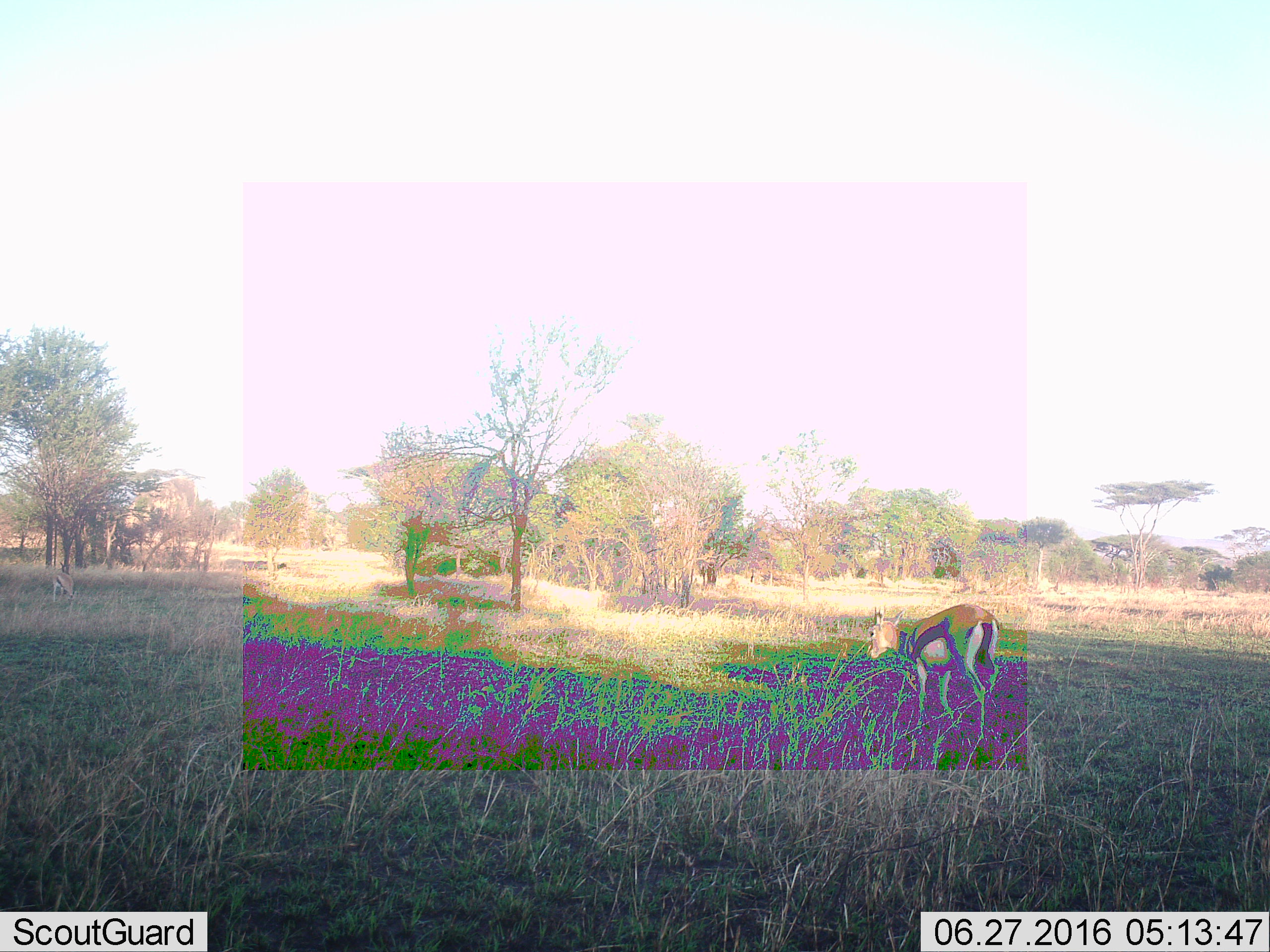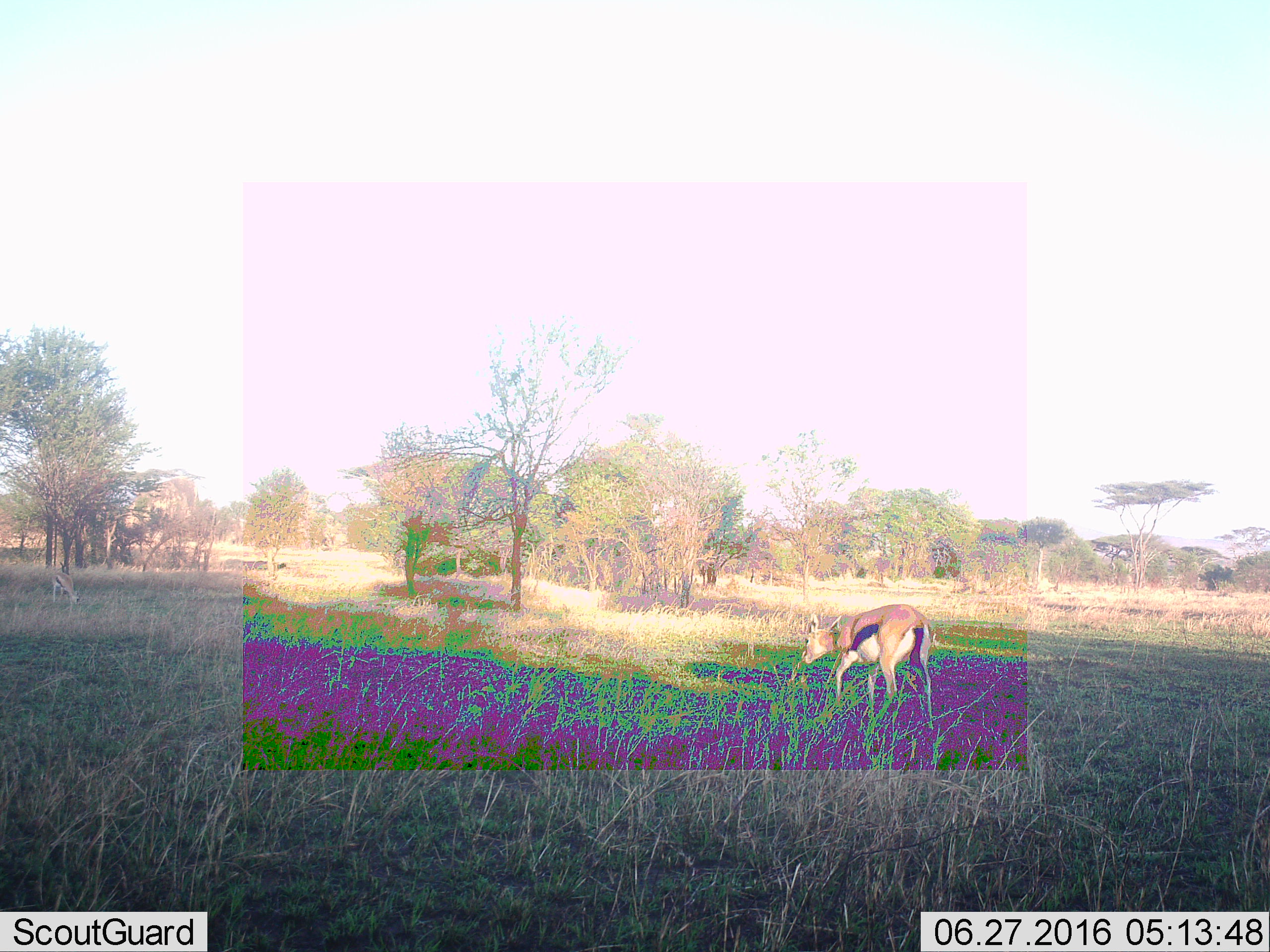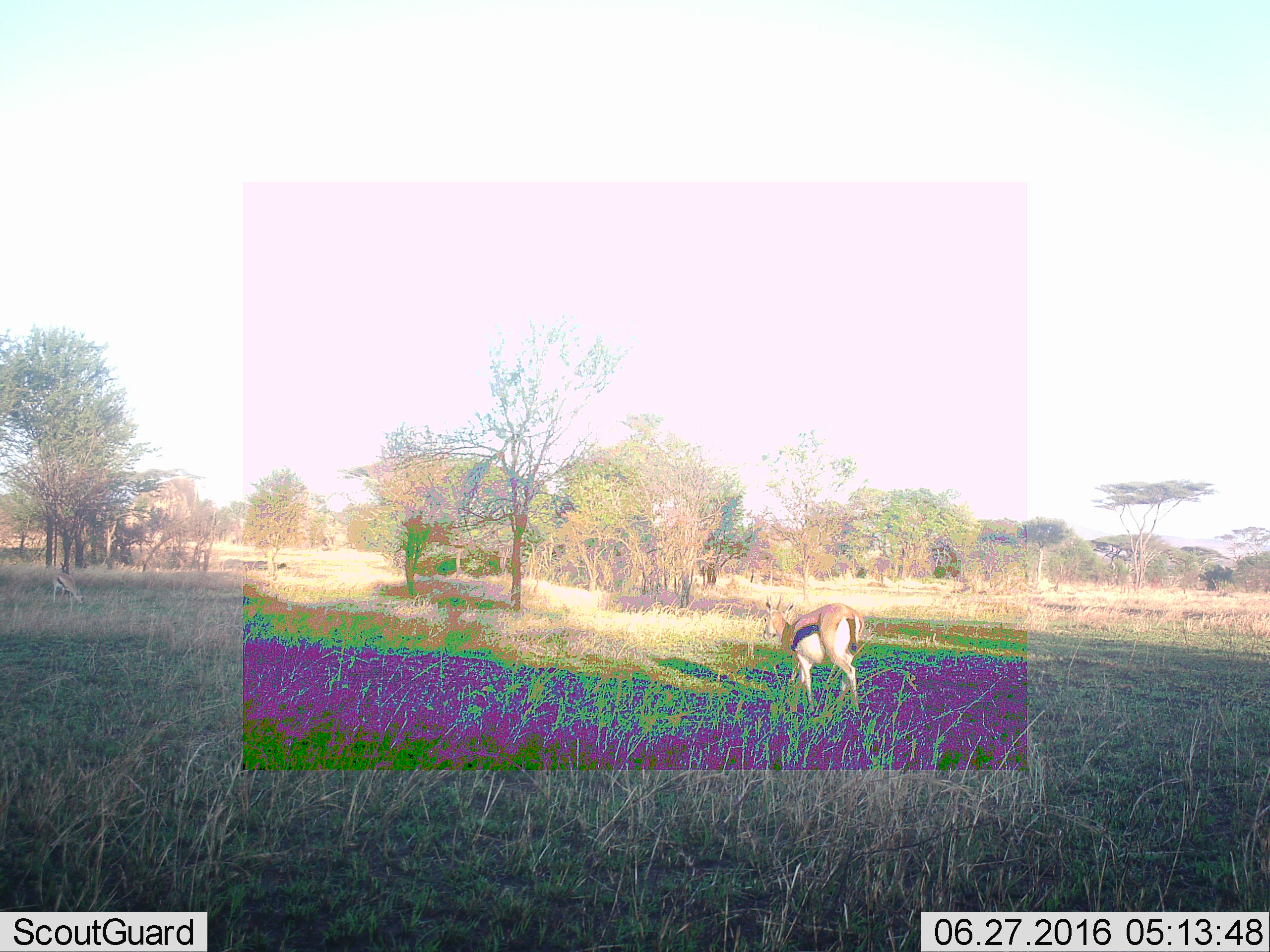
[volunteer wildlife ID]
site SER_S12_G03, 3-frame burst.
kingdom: Animalia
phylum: Chordata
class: Mammalia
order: Artiodactyla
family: Bovidae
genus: Eudorcas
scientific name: Eudorcas thomsonii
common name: thomson's gazelle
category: gazellethomsons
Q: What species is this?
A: Gazellethomsons (thomson's gazelle) (Eudorcas thomsonii).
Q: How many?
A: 2.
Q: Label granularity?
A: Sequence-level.